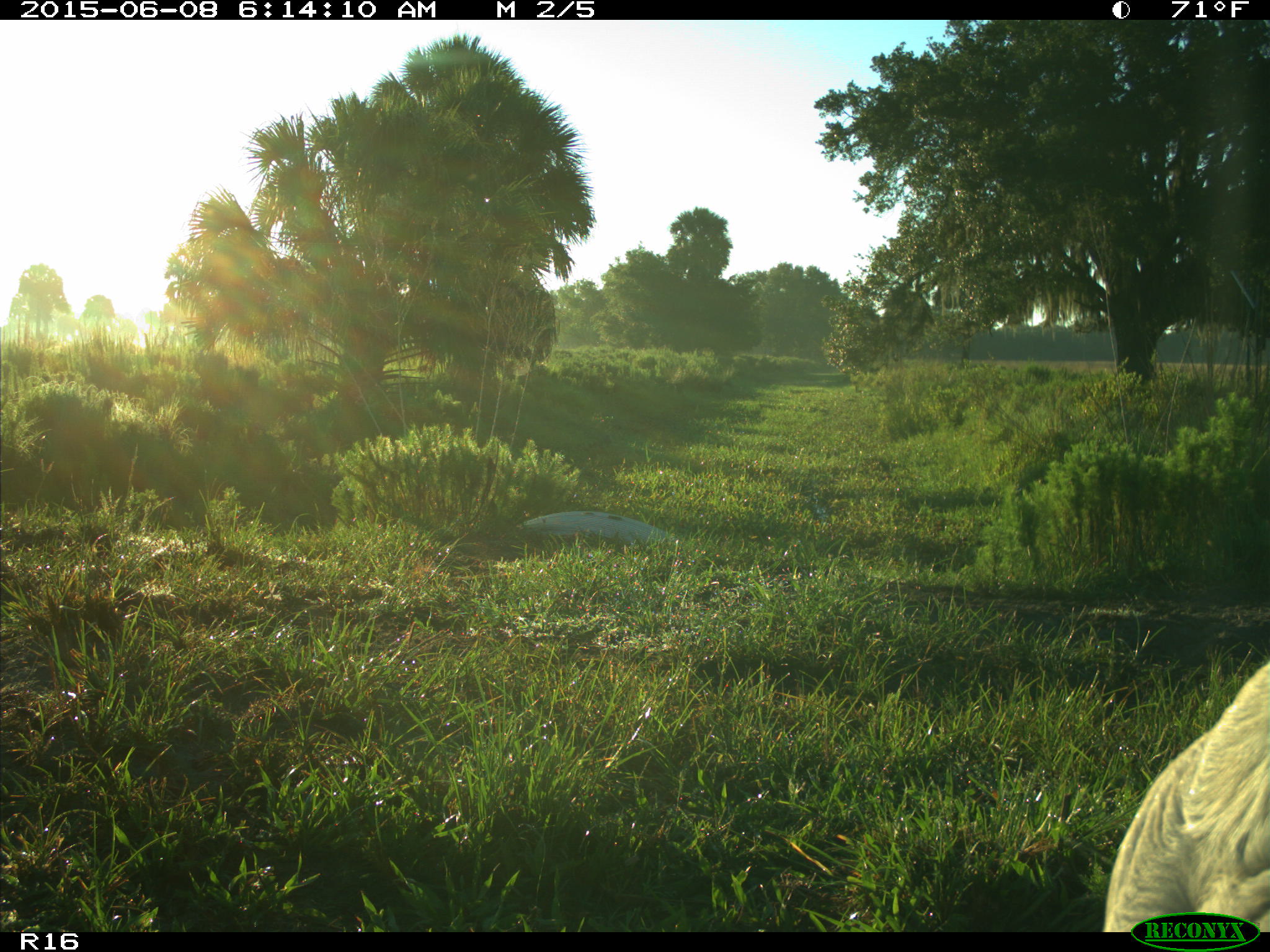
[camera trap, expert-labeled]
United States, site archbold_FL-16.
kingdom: Animalia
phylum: Chordata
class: Mammalia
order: Artiodactyla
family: Bovidae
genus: Bos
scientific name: Bos taurus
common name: domestic cow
Bos taurus (domestic cow).